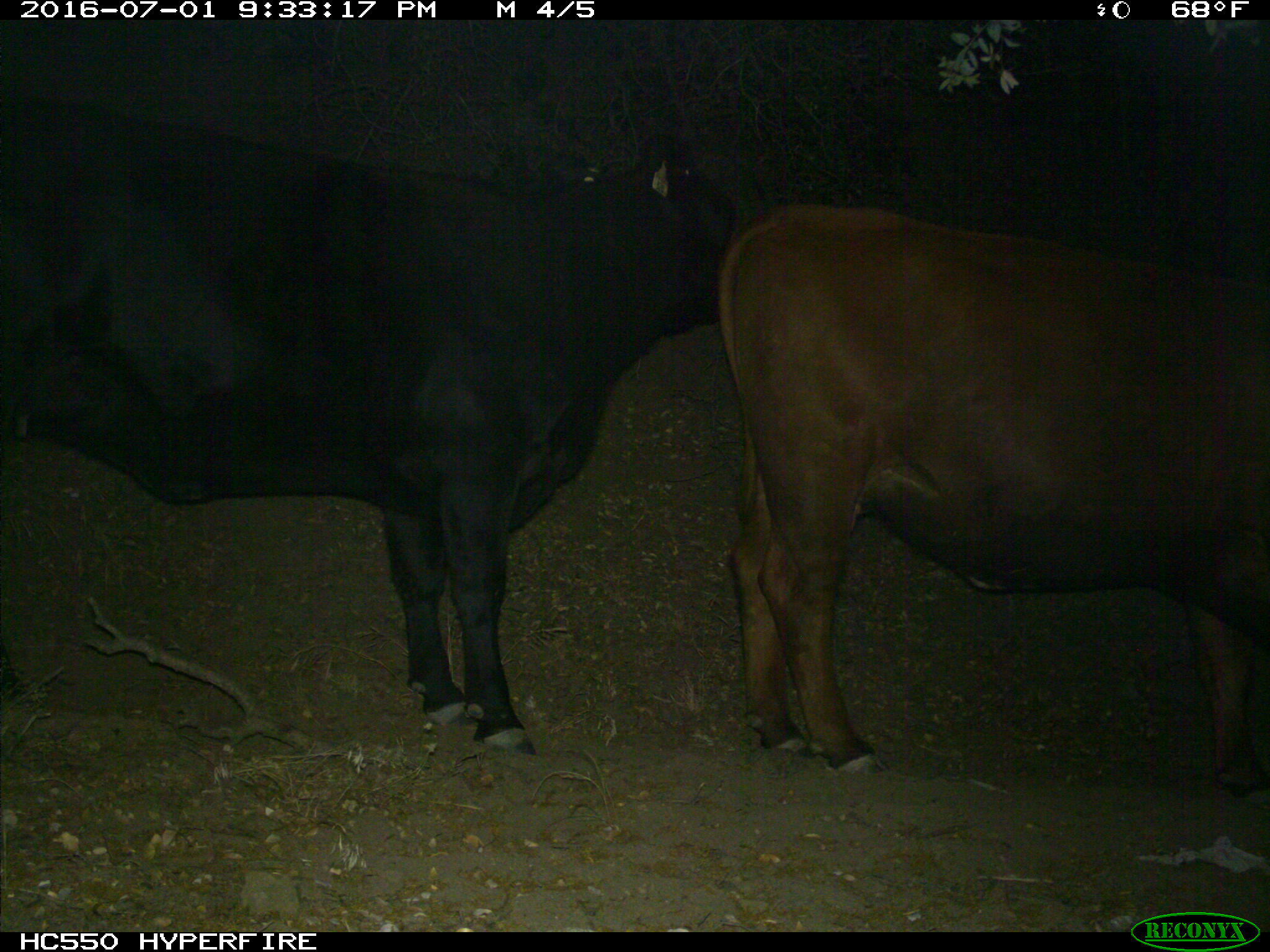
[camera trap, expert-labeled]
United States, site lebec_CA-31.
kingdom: Animalia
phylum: Chordata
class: Mammalia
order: Artiodactyla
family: Bovidae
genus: Bos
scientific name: Bos taurus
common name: domestic cow